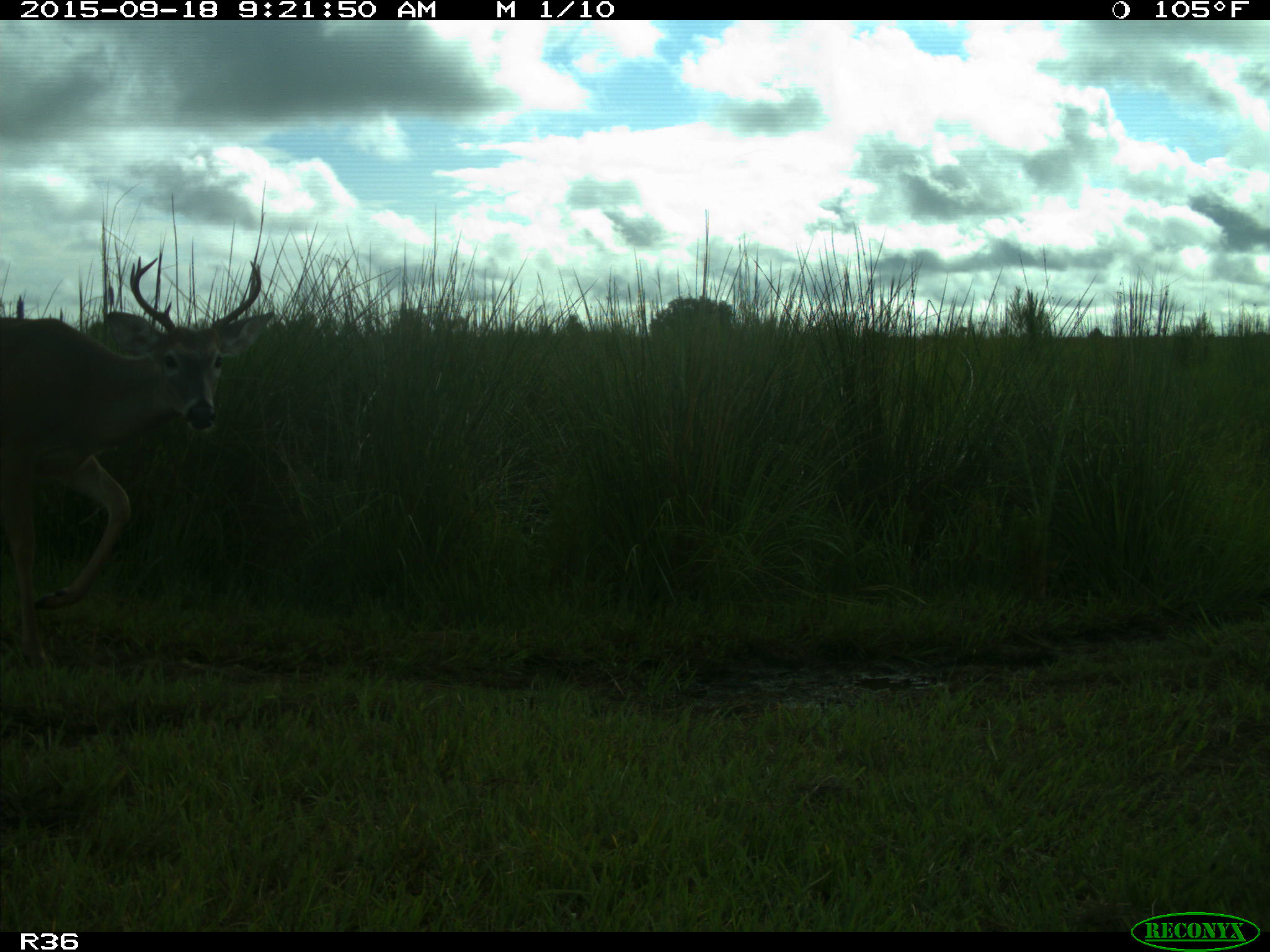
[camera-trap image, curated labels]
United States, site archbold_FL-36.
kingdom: Animalia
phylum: Chordata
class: Mammalia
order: Artiodactyla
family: Cervidae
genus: Odocoileus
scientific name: Odocoileus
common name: deer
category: unidentified deer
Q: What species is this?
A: Unidentified deer (deer) (Odocoileus).